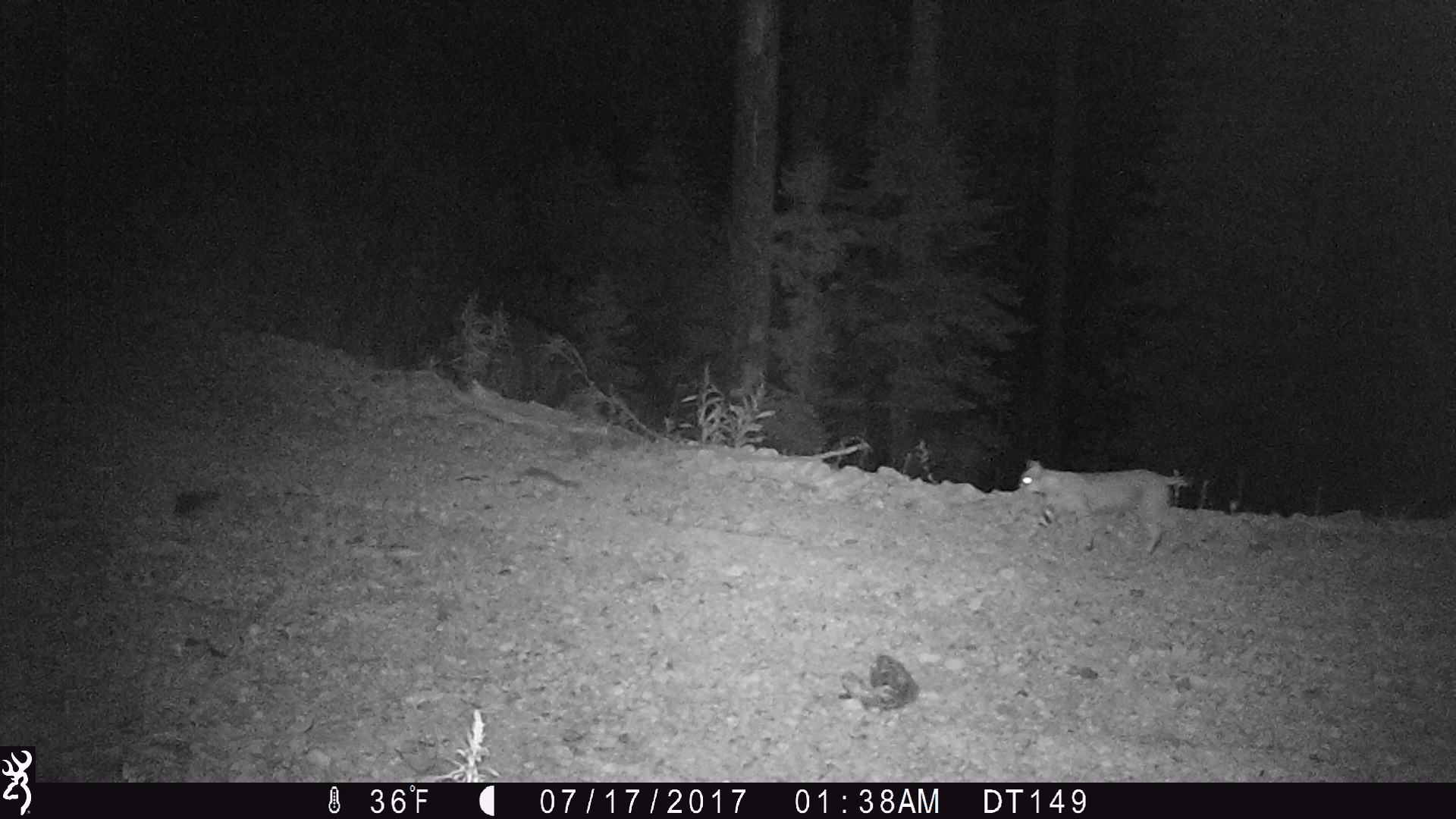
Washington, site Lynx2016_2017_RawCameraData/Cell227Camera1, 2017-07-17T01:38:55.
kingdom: Animalia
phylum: Chordata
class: Mammalia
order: Carnivora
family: Felidae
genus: Lynx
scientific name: Lynx rufus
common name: bobcat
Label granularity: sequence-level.